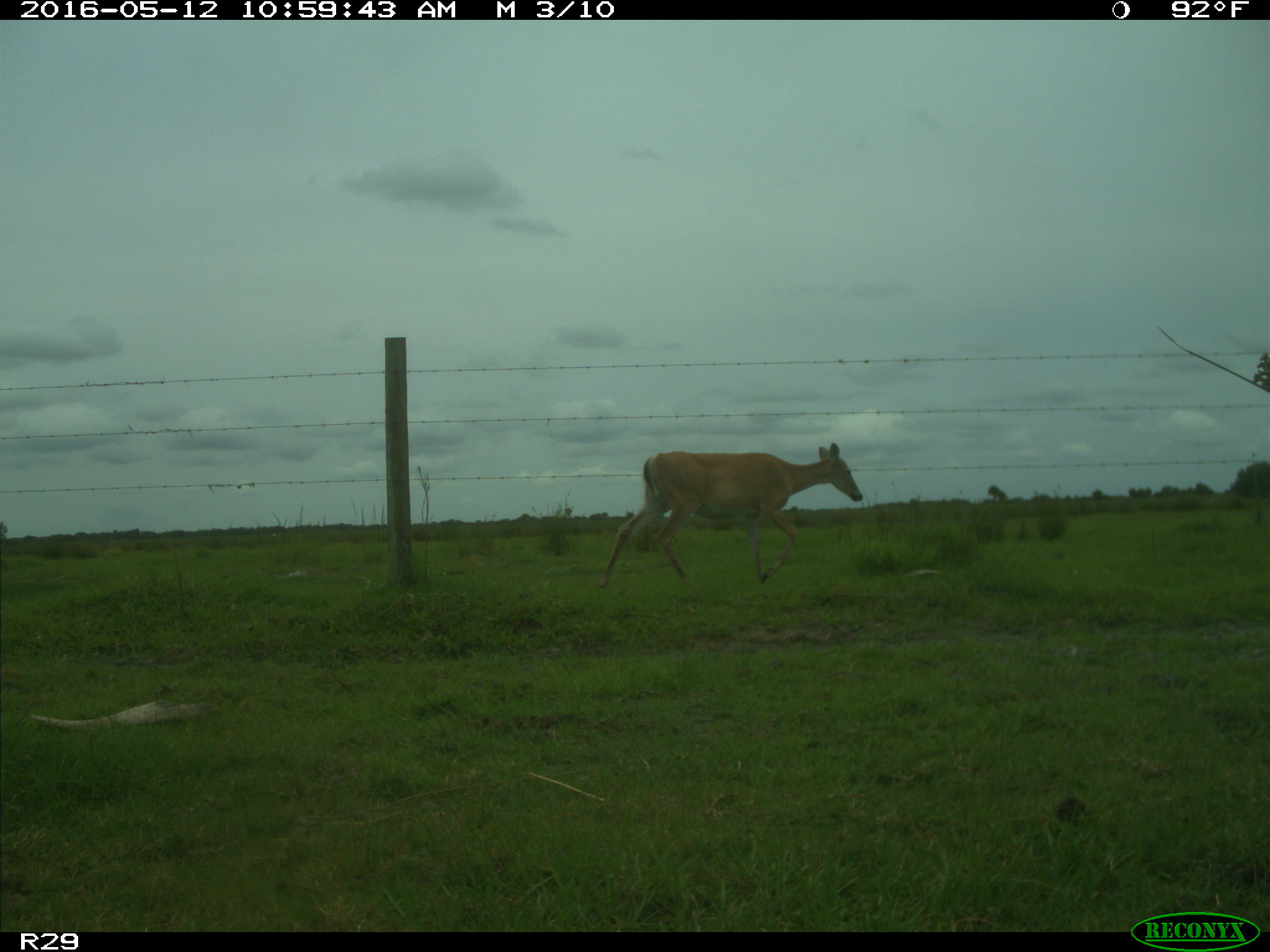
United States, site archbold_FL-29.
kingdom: Animalia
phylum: Chordata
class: Mammalia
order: Artiodactyla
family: Cervidae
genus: Odocoileus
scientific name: Odocoileus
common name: deer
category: unidentified deer